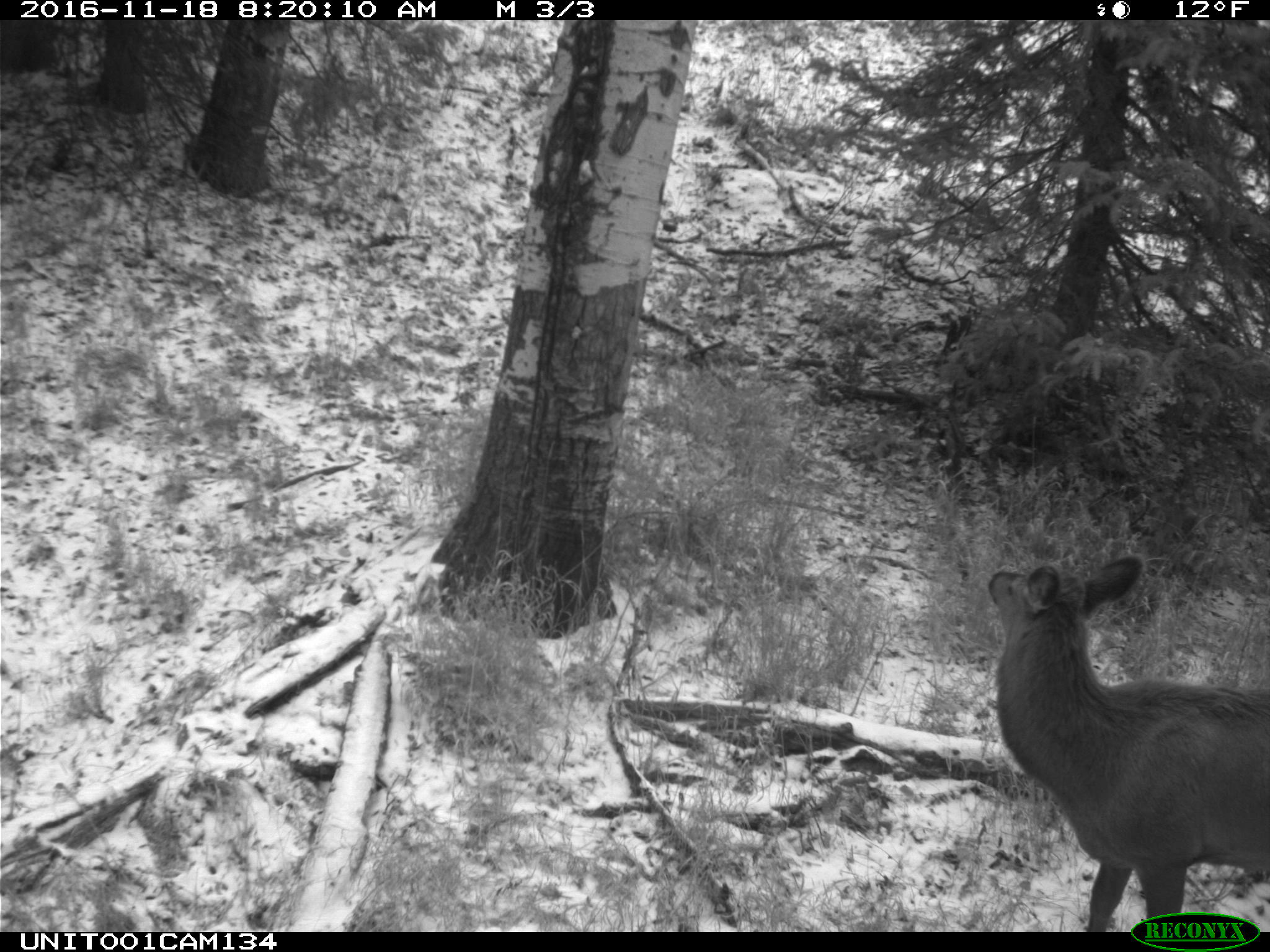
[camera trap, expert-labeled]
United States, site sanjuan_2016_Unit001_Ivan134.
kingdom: Animalia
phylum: Chordata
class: Mammalia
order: Artiodactyla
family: Cervidae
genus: Cervus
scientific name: Cervus elaphus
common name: red deer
Cervus elaphus (red deer).